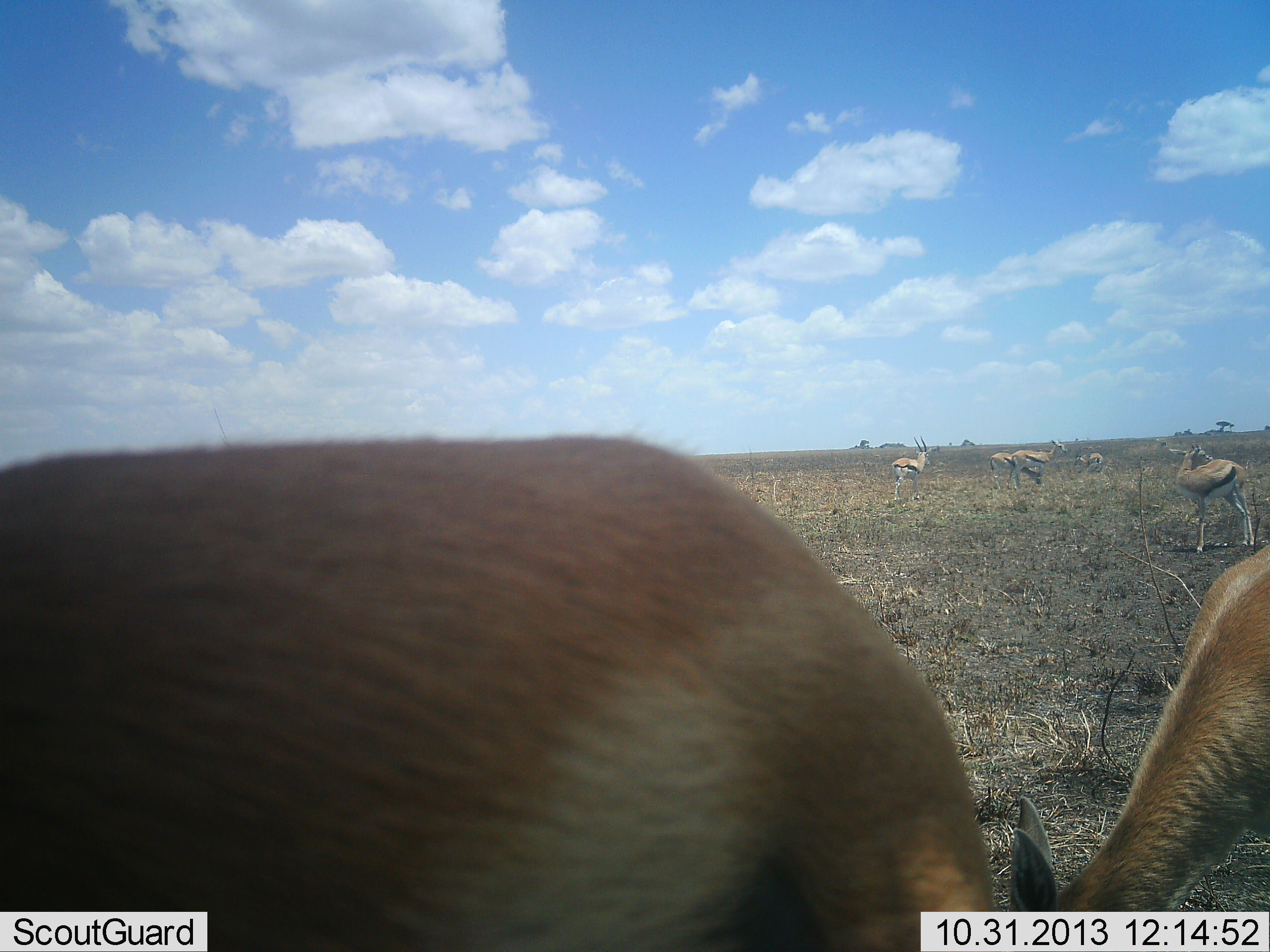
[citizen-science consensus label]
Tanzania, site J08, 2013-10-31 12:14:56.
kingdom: Animalia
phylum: Chordata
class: Mammalia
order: Artiodactyla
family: Bovidae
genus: Eudorcas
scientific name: Eudorcas thomsonii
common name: thomson's gazelle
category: gazellethomsons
Gazellethomsons (thomson's gazelle) (Eudorcas thomsonii), count 7. Behavior (volunteer vote fractions): standing 83%, resting 3%, moving 14%, interacting 7%. Young present (vote fraction): 0%. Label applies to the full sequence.